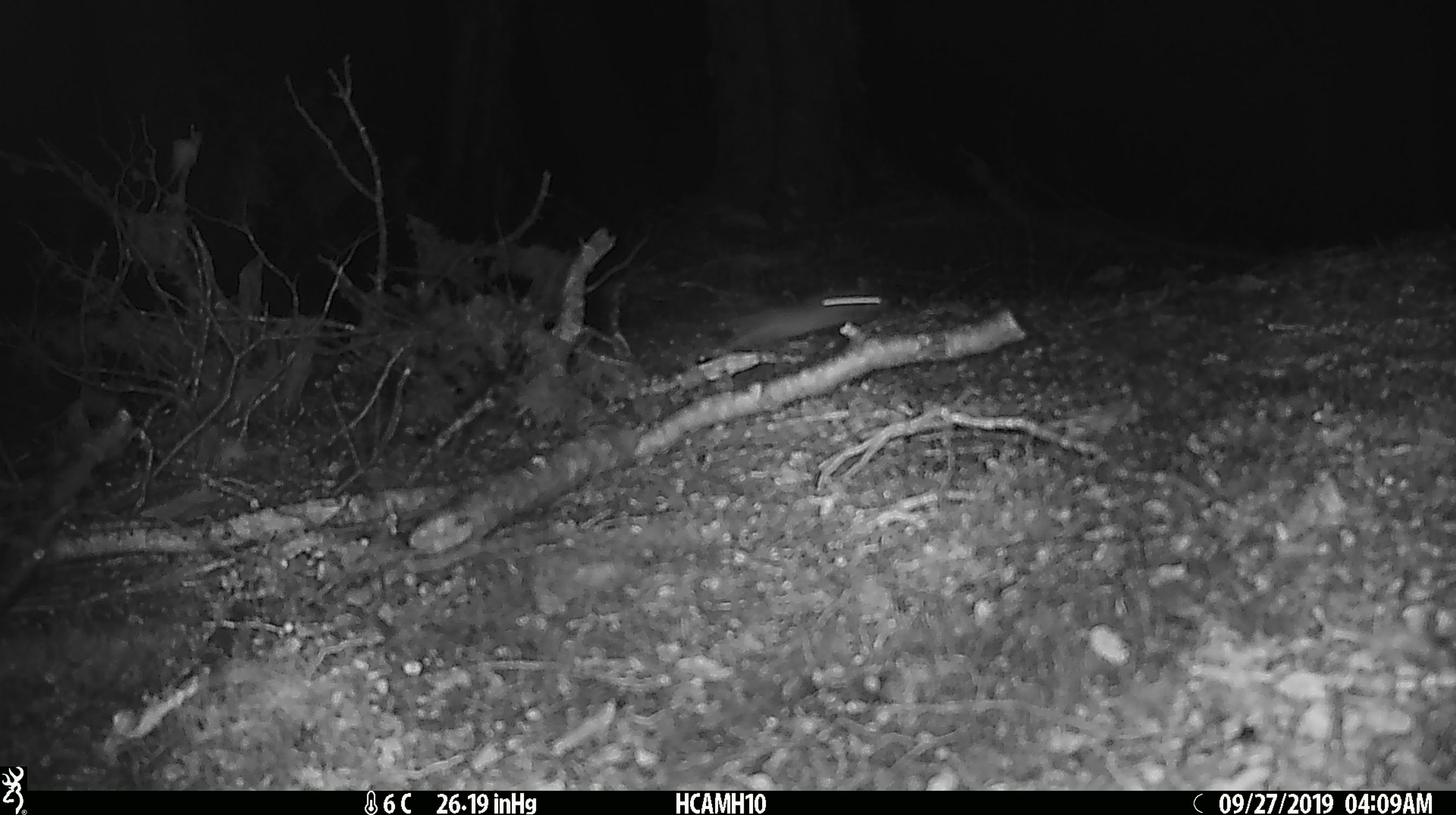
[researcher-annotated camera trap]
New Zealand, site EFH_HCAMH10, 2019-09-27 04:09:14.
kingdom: Animalia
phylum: Chordata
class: Mammalia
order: Rodentia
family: Muridae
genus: Mus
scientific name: Mus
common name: mouse